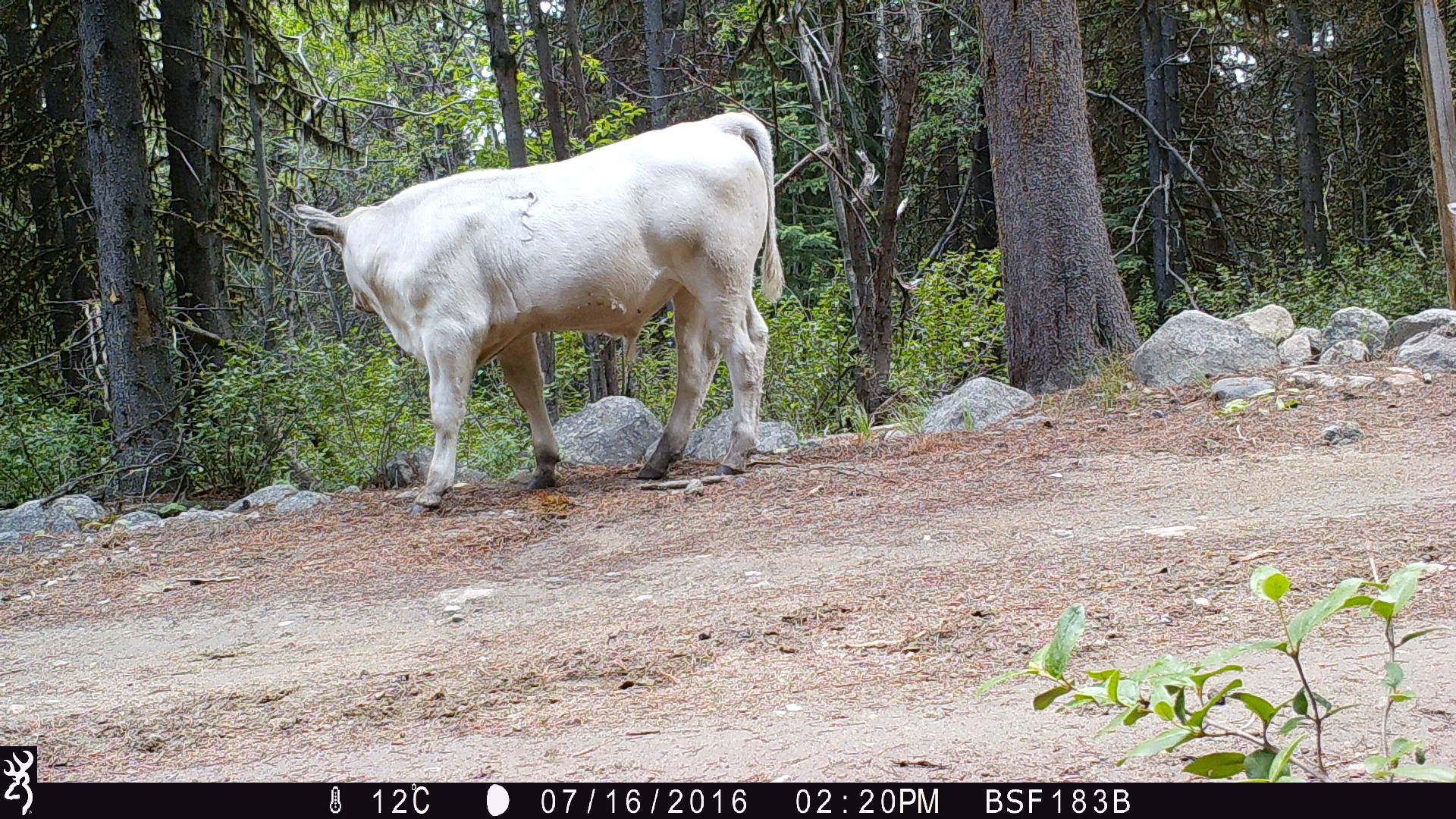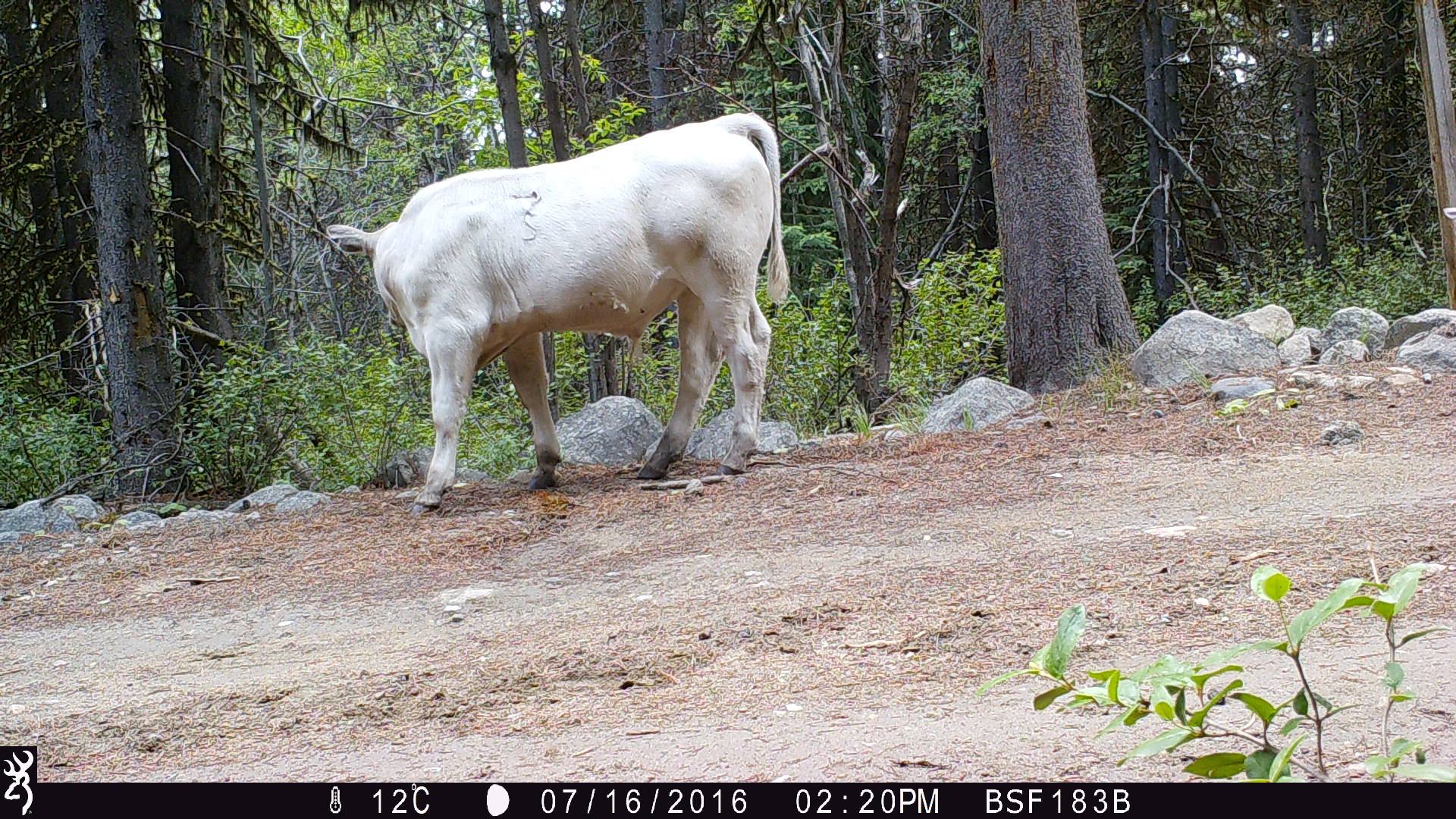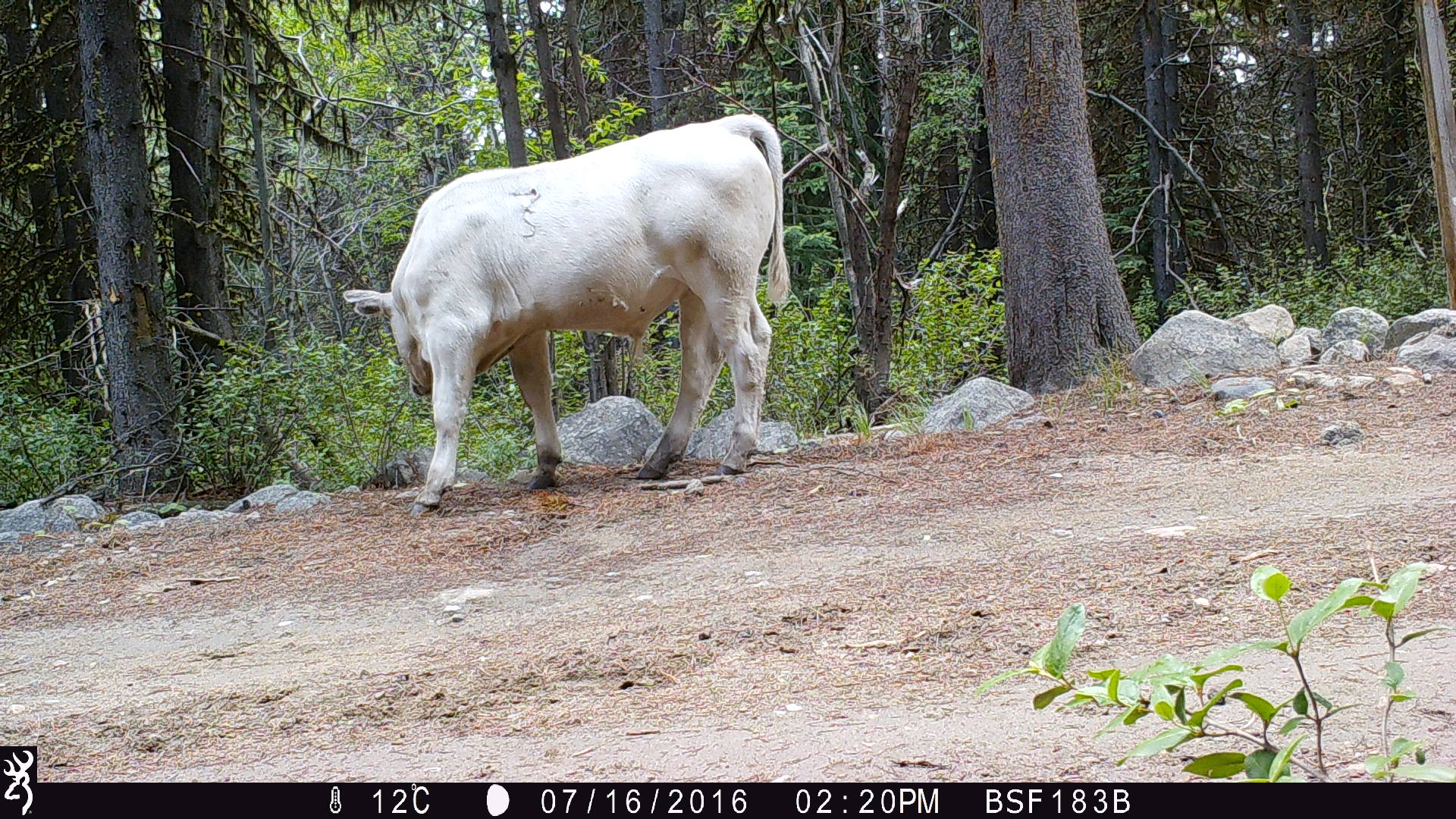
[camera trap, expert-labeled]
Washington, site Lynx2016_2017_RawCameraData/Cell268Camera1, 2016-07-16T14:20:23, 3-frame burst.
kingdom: Animalia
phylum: Chordata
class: Mammalia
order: Artiodactyla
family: Bovidae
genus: Bos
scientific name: Bos taurus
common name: domestic cattle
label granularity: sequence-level